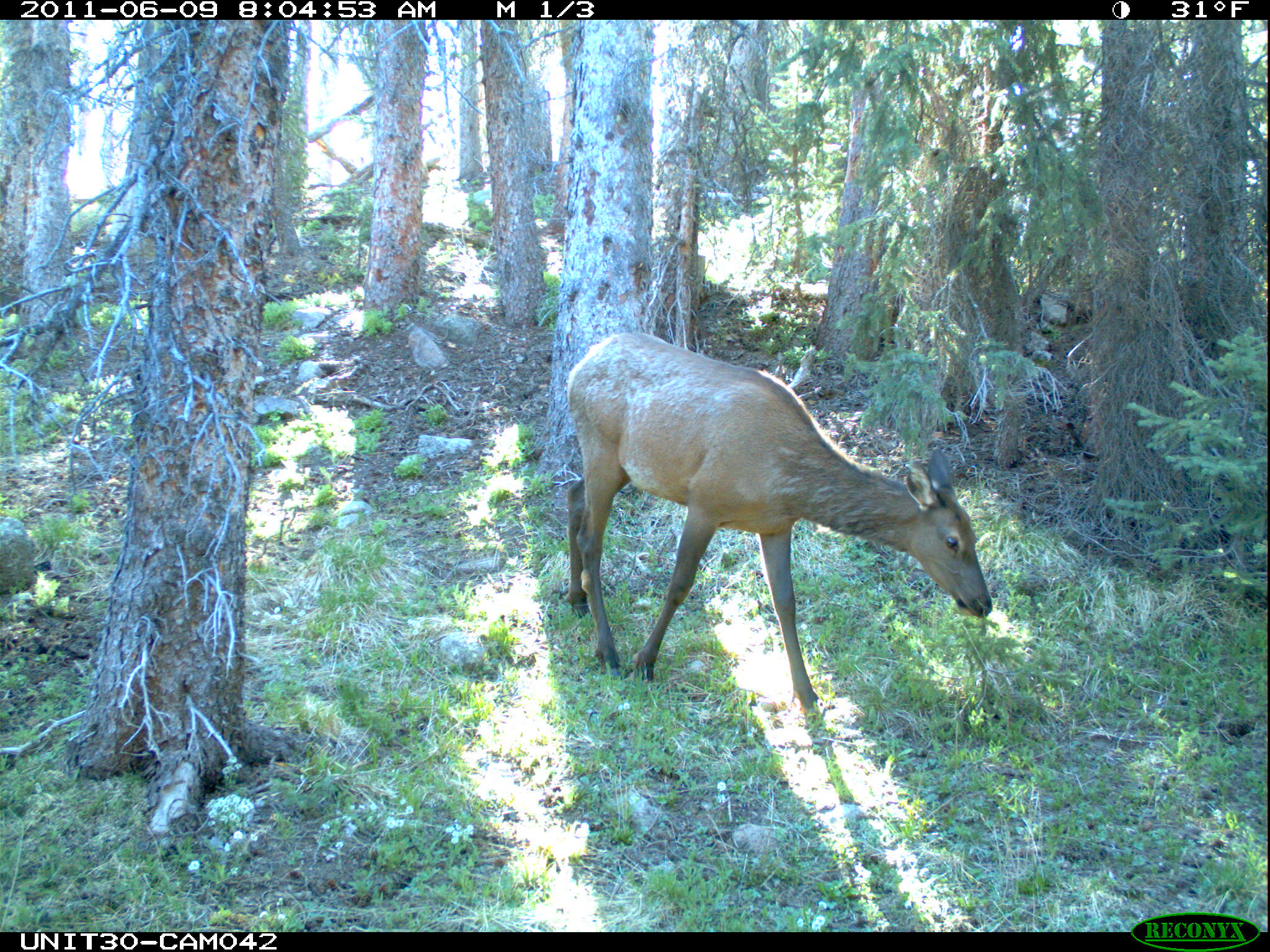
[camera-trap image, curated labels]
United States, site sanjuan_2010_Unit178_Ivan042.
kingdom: Animalia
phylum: Chordata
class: Mammalia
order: Artiodactyla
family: Cervidae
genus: Cervus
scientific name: Cervus elaphus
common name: red deer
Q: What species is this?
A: Cervus elaphus (red deer).